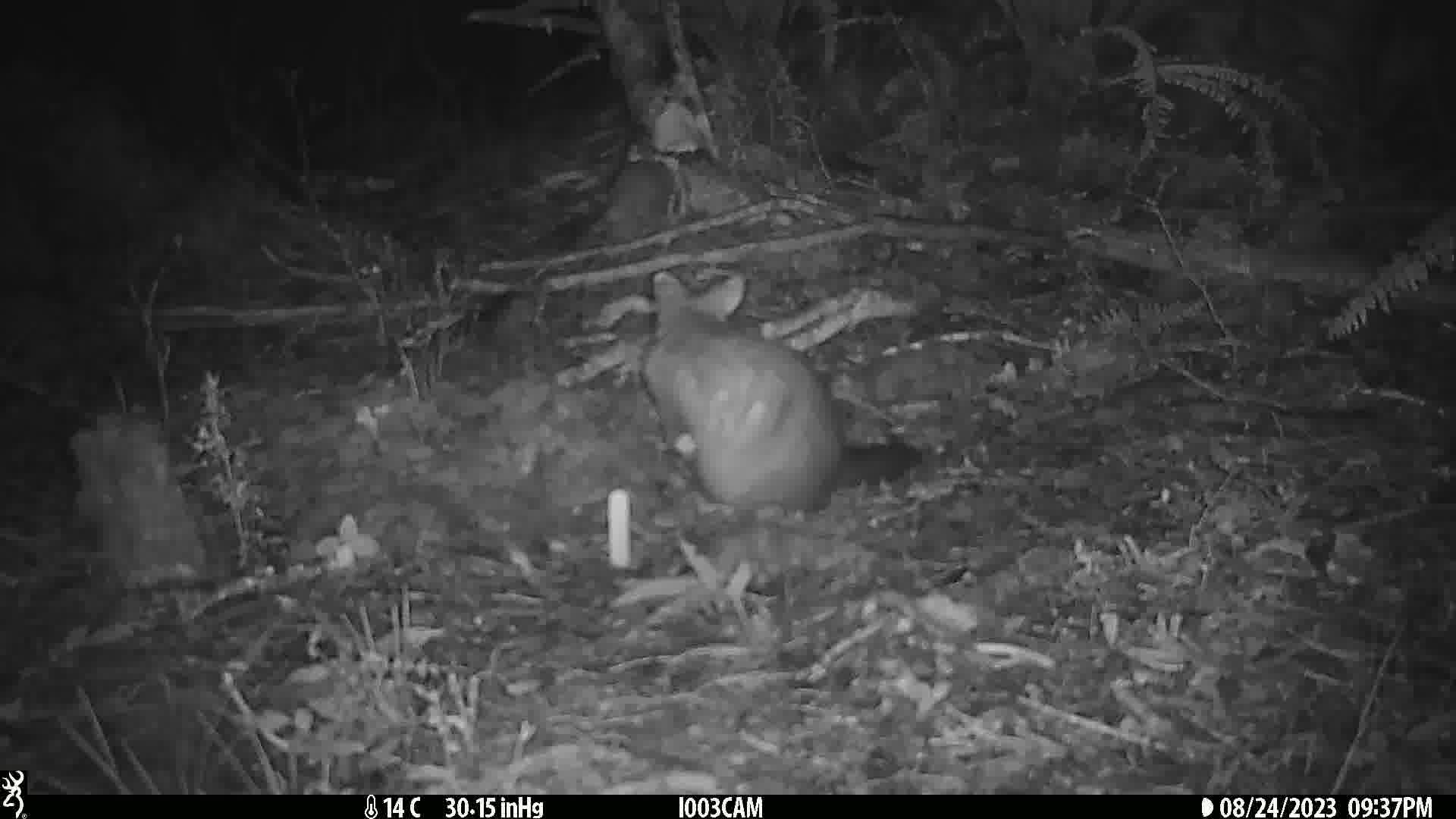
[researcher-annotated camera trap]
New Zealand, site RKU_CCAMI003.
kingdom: Animalia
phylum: Chordata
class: Mammalia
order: Diprotodontia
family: Phalangeridae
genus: Trichosurus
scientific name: Trichosurus vulpecula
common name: common brushtail possum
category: possum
Possum (common brushtail possum) (Trichosurus vulpecula).